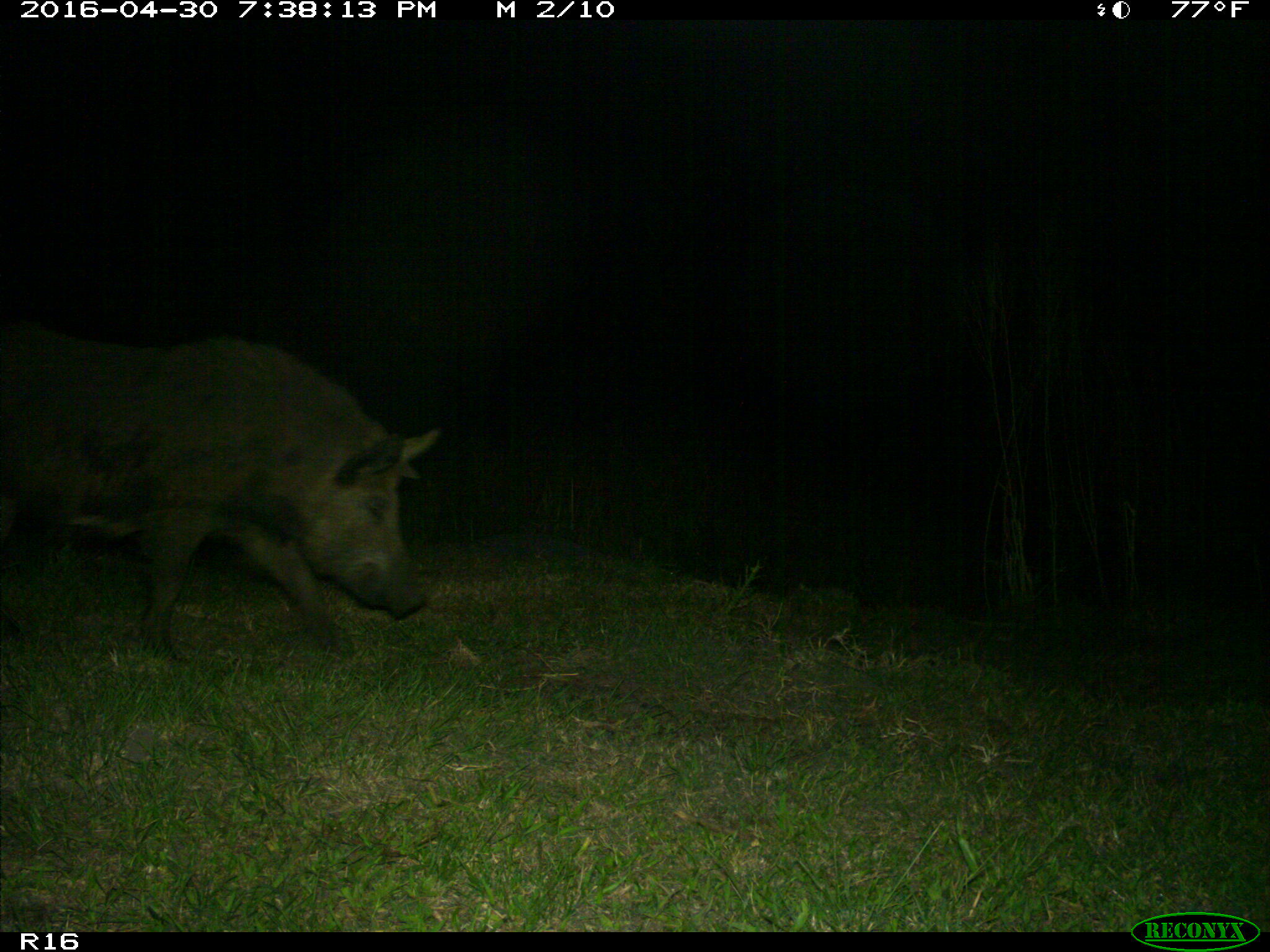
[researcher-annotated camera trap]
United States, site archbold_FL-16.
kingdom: Animalia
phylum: Chordata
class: Mammalia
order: Artiodactyla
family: Suidae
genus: Sus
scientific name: Sus scrofa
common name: wild boar